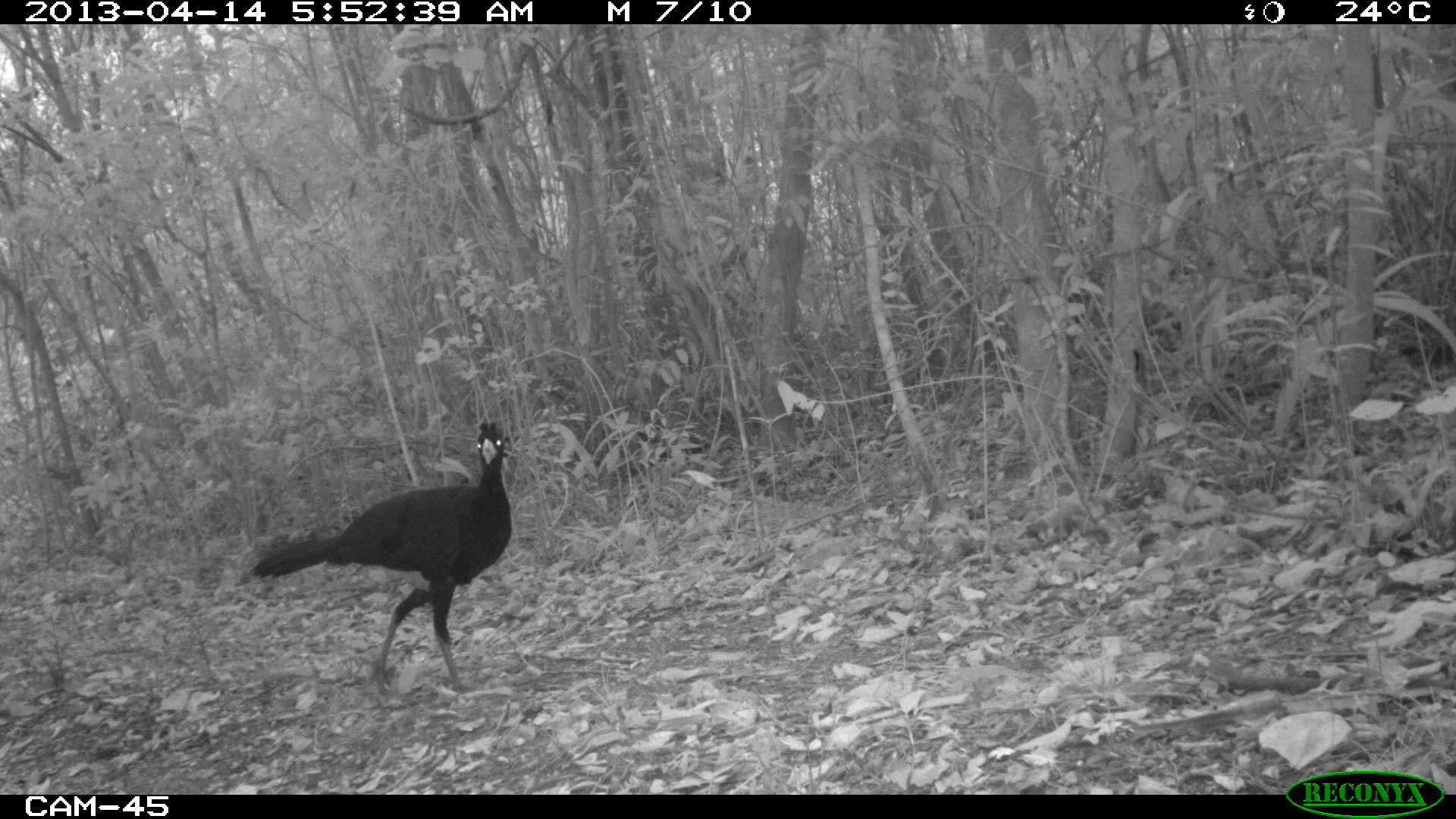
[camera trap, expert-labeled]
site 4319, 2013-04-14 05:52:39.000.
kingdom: Animalia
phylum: Chordata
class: Aves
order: Galliformes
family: Cracidae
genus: Crax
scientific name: Crax rubra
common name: great curassow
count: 1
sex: male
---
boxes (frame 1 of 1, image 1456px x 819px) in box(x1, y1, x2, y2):
crax rubra: box(247, 419, 512, 701)